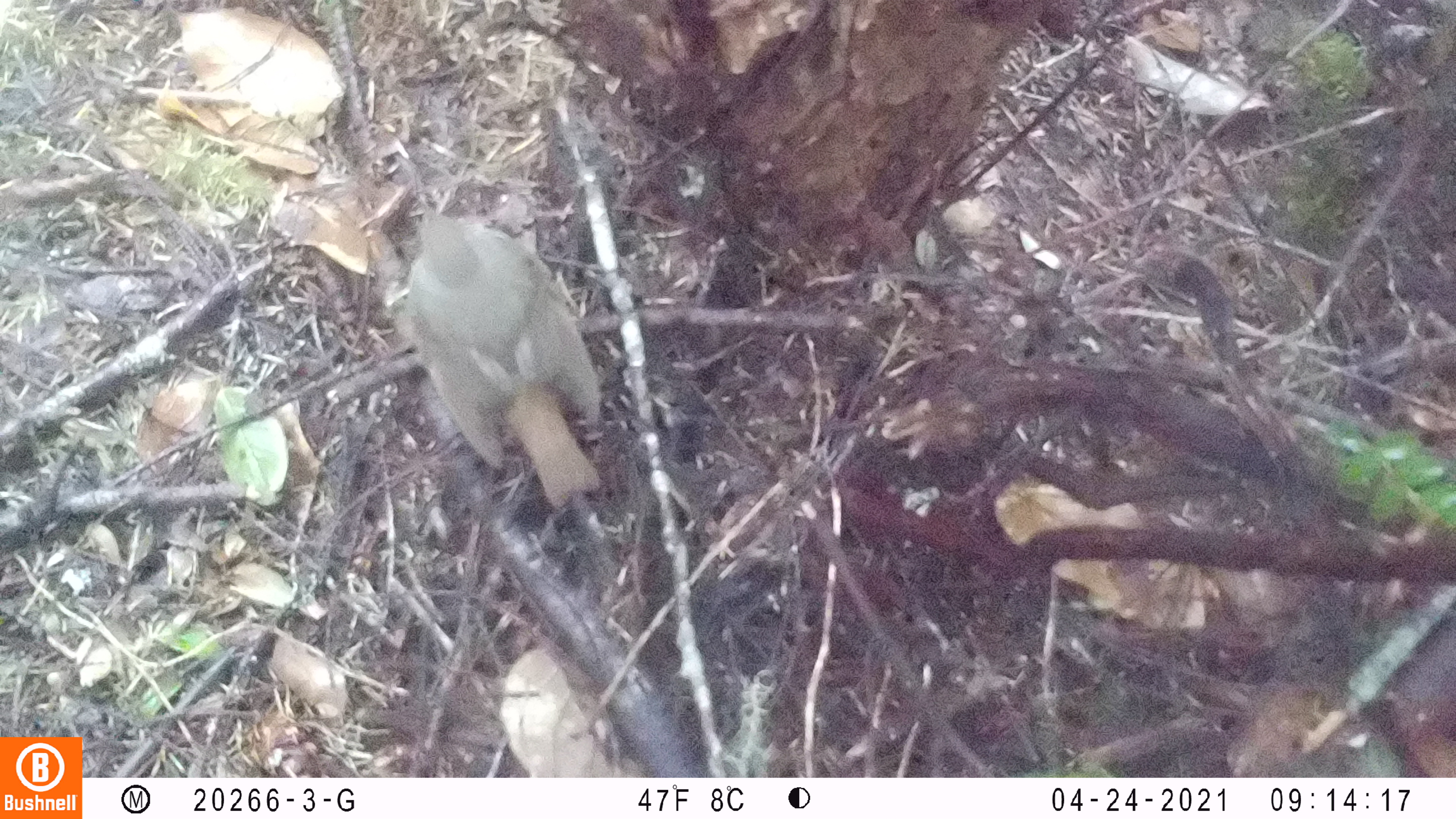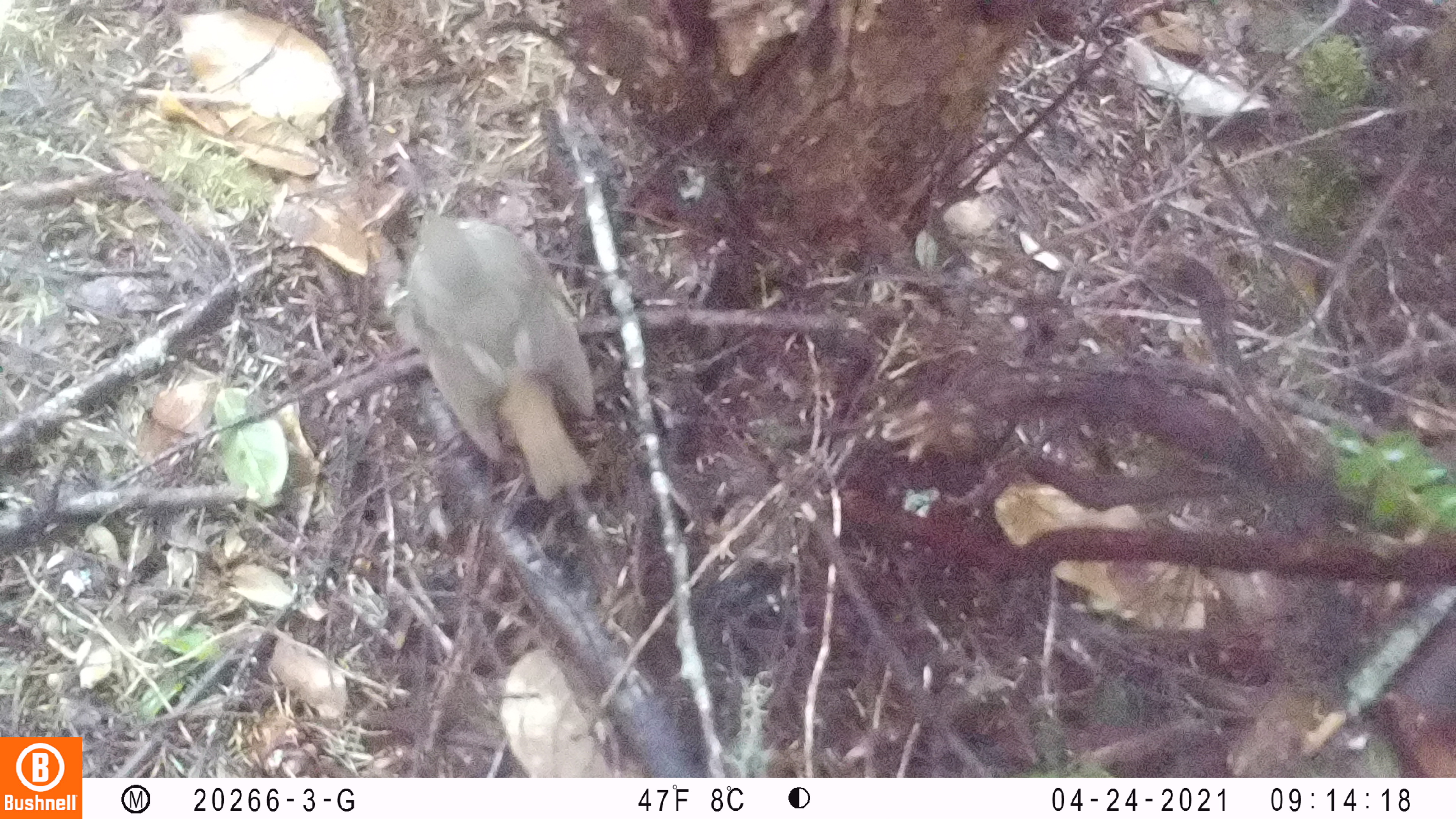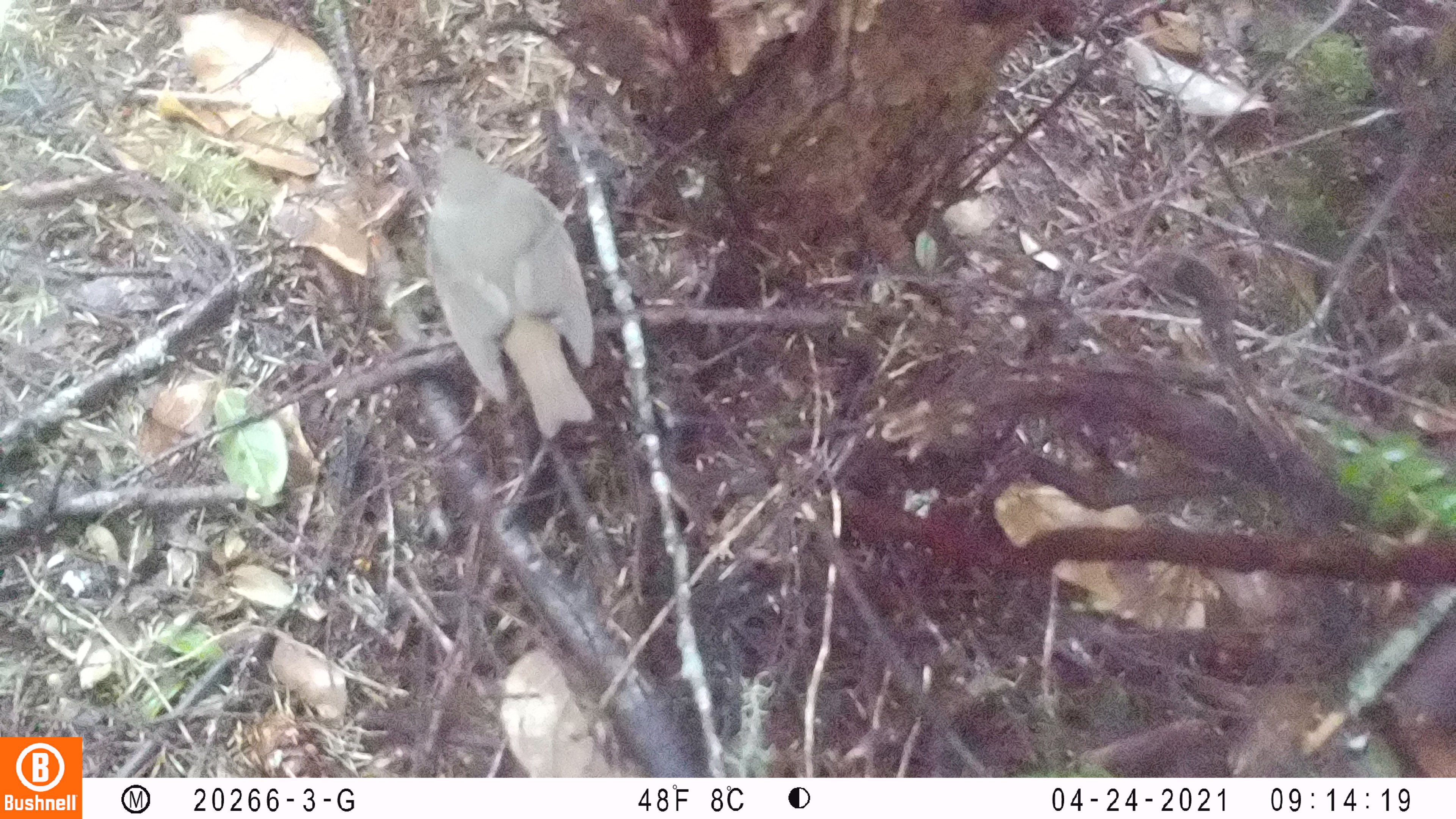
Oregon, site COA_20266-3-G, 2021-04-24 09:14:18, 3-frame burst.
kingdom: Animalia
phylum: Chordata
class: Aves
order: Passeriformes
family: Turdidae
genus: Catharus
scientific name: Catharus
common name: brown thrushes and nightingale-thrushes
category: catharus species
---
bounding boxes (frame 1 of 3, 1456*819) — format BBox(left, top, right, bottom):
catharus species: BBox(376, 174, 641, 524)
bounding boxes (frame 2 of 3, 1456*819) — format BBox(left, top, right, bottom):
catharus species: BBox(368, 169, 615, 514)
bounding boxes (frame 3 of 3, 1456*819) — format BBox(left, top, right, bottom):
catharus species: BBox(397, 96, 635, 457)